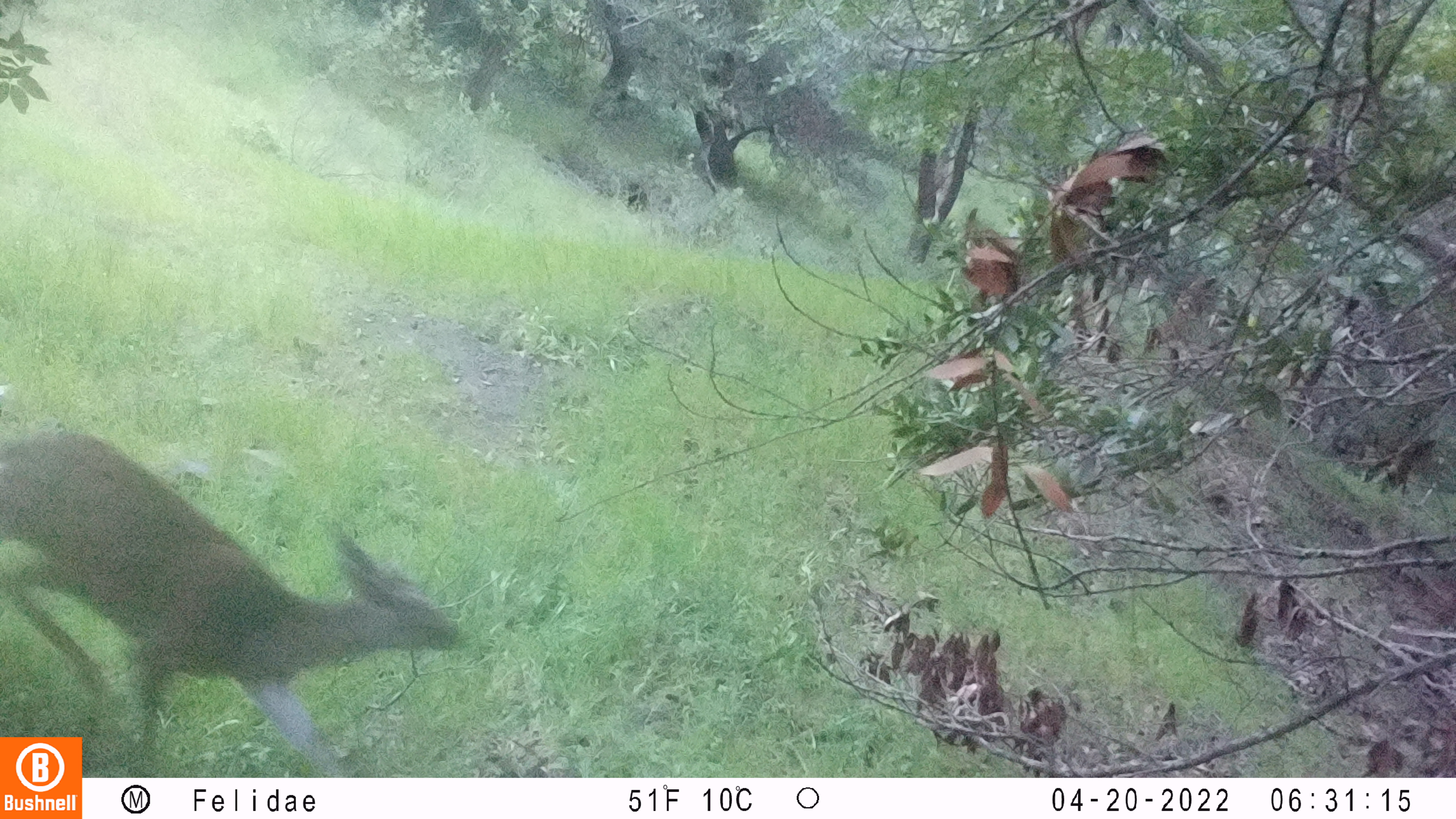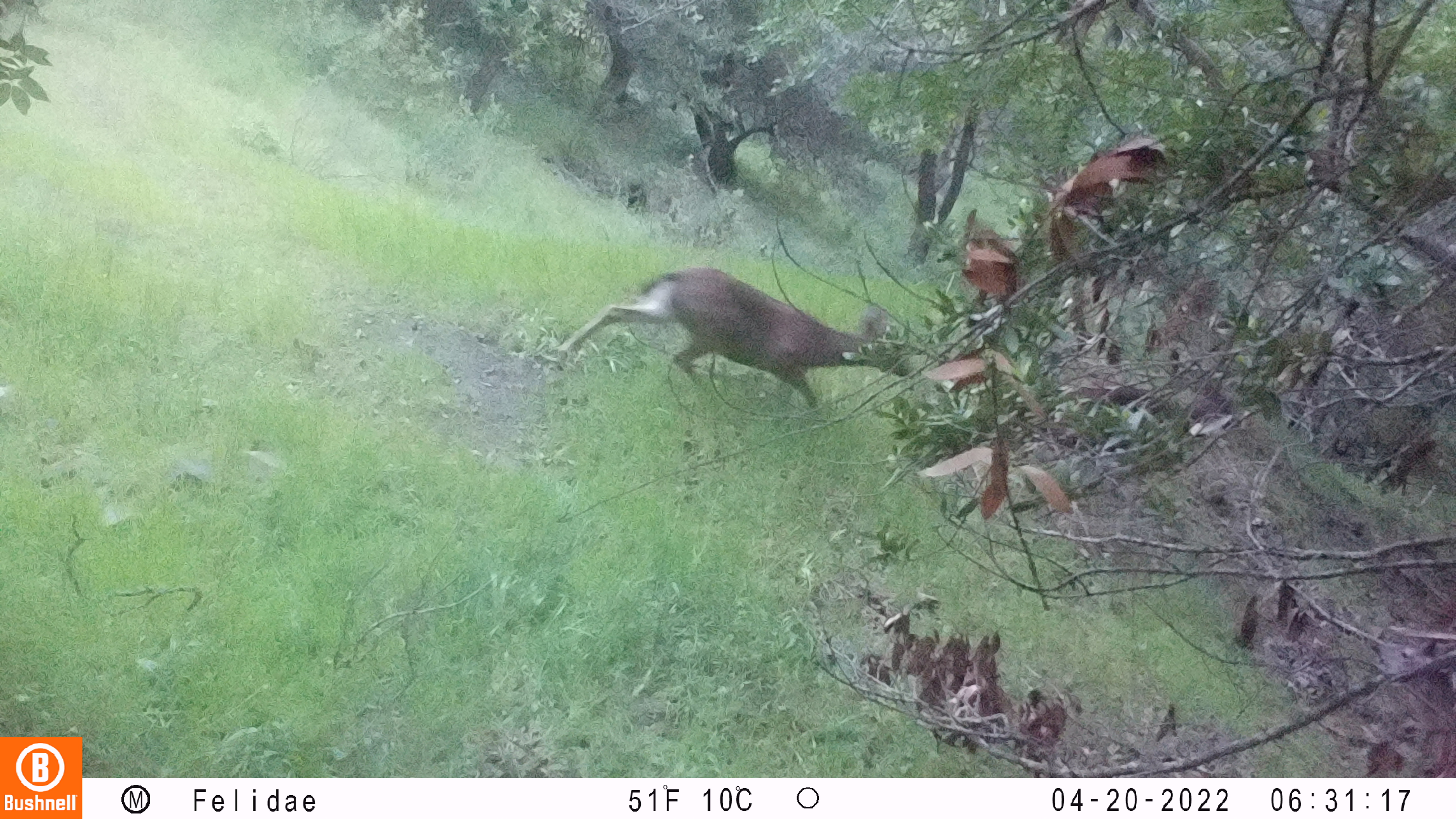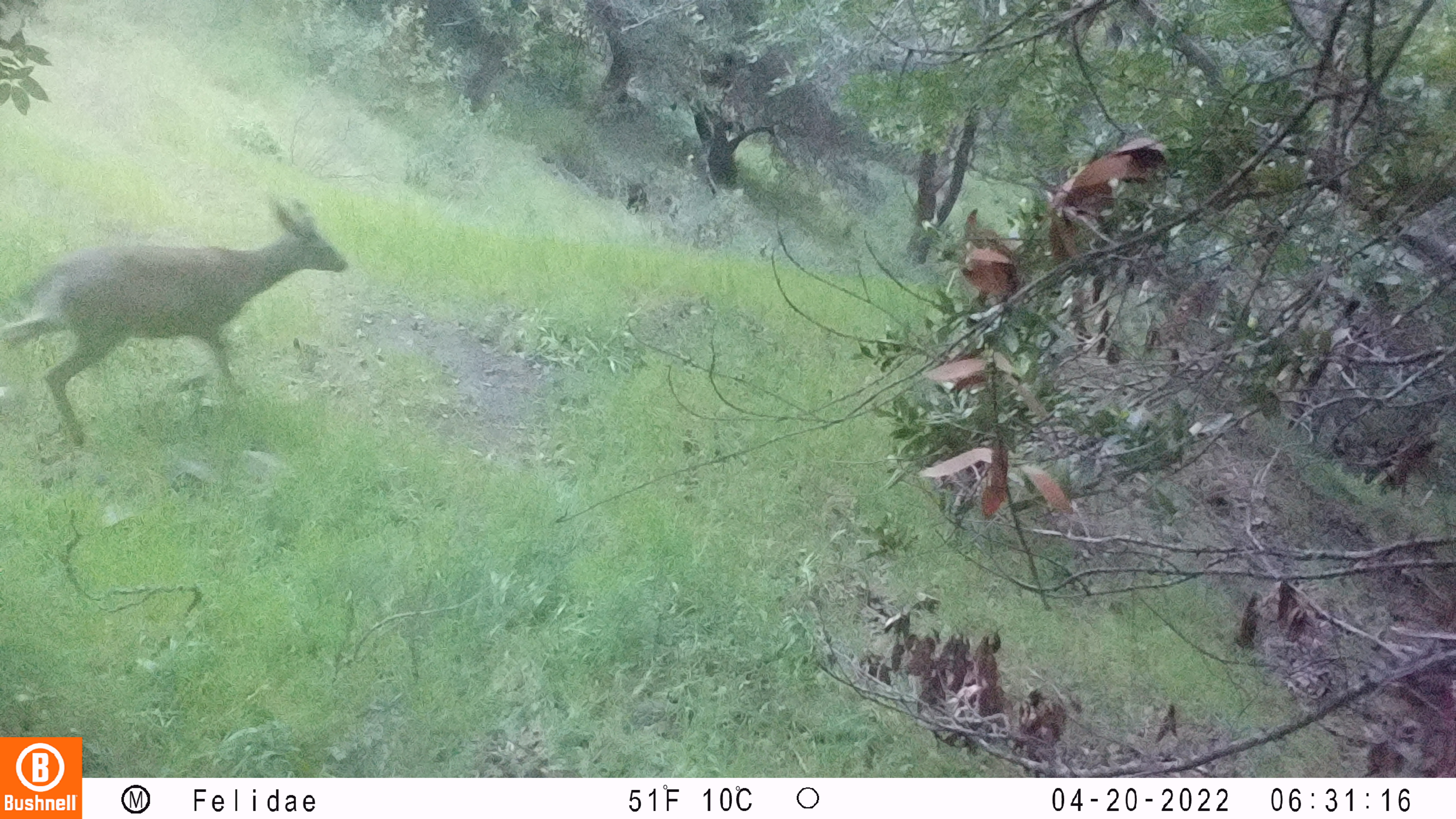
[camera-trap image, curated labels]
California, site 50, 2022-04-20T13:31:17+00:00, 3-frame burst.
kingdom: Animalia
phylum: Chordata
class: Mammalia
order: Artiodactyla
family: Cervidae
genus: Odocoileus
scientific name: Odocoileus hemionus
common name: mule deer